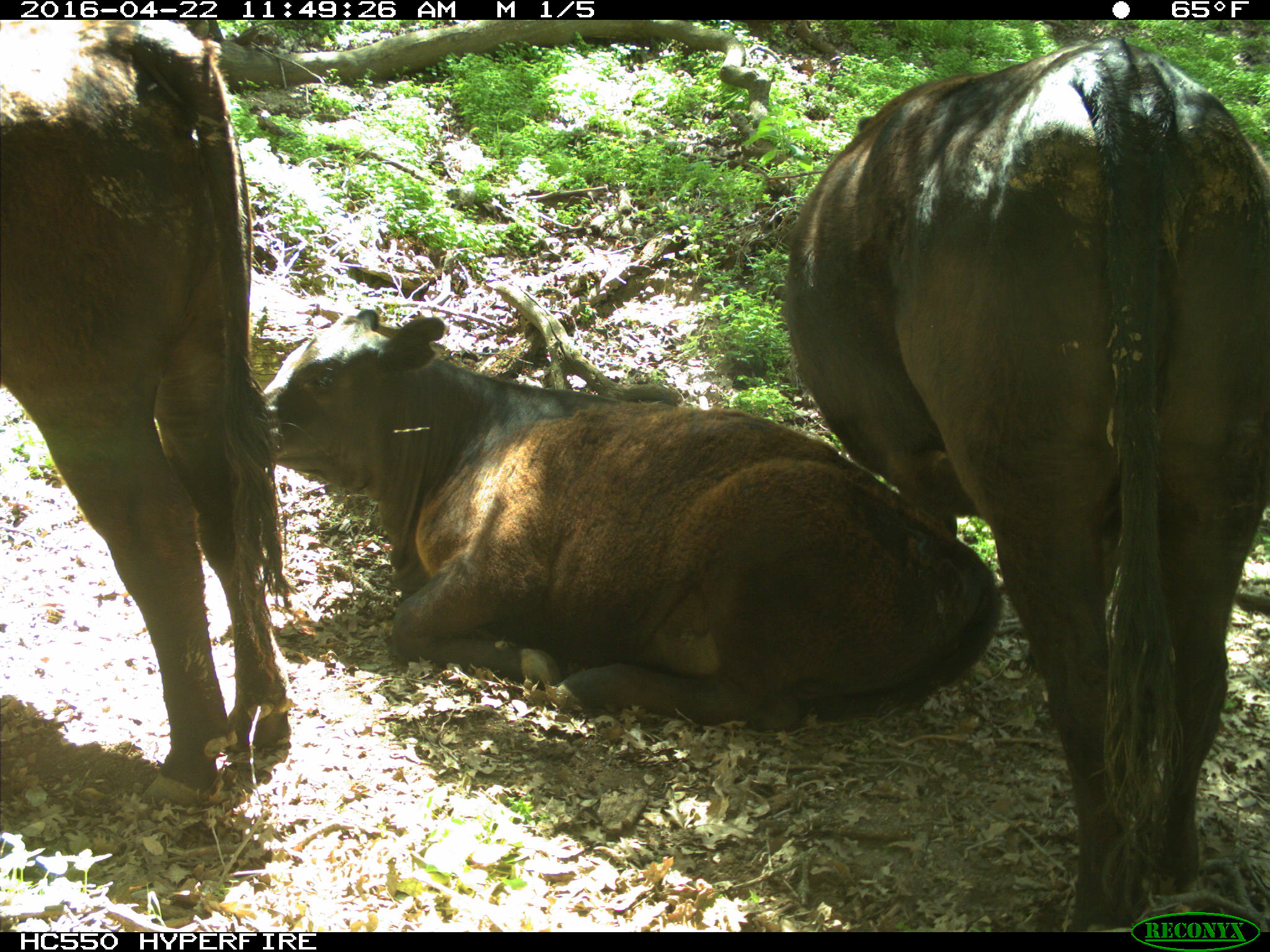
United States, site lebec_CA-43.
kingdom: Animalia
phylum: Chordata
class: Mammalia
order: Artiodactyla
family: Bovidae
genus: Bos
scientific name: Bos taurus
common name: domestic cow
Bos taurus (domestic cow).